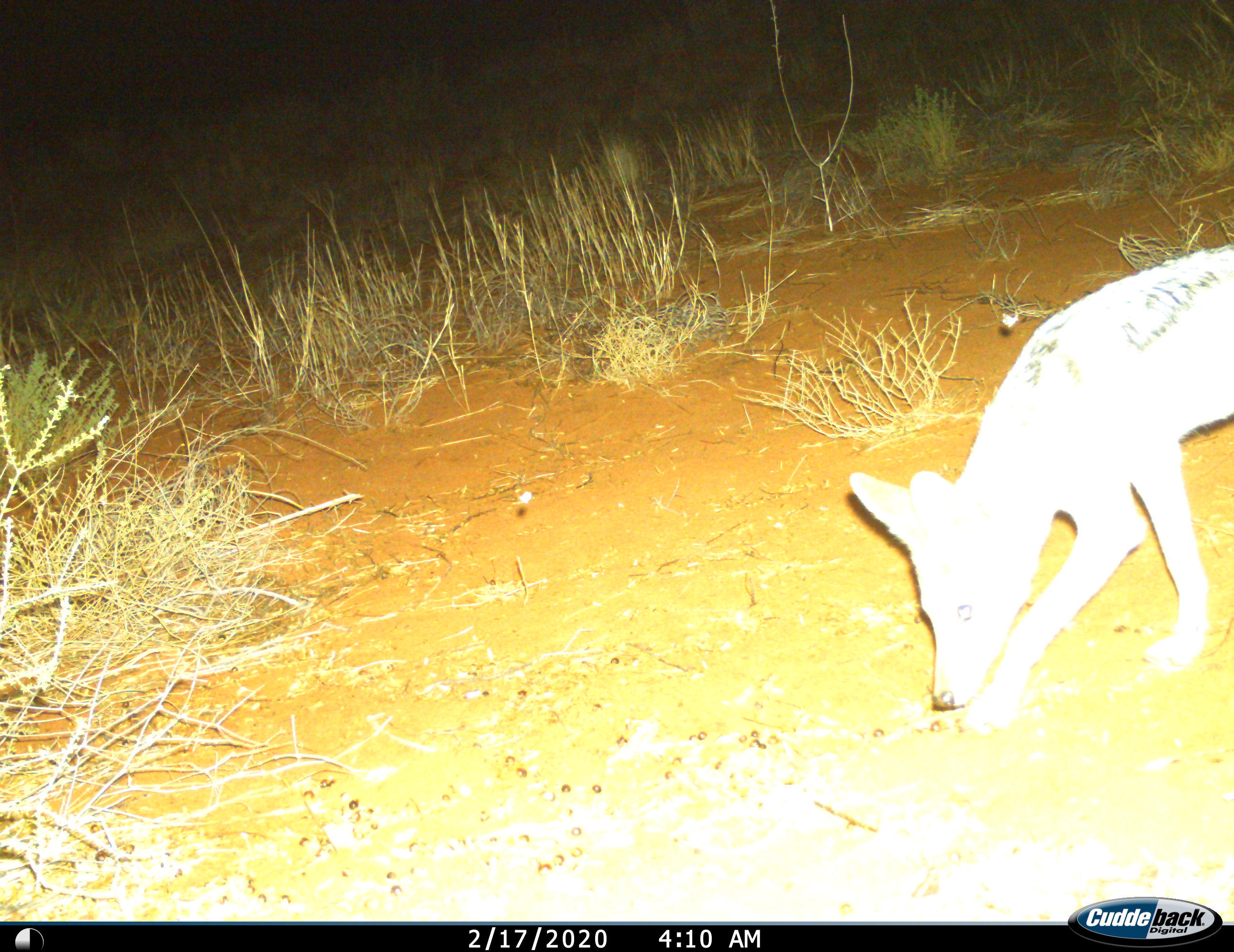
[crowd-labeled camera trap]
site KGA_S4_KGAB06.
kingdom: Animalia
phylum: Chordata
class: Mammalia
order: Carnivora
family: Canidae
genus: Lupulella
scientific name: Lupulella mesomelas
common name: black-backed jackal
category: jackalblackbacked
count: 1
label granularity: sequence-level